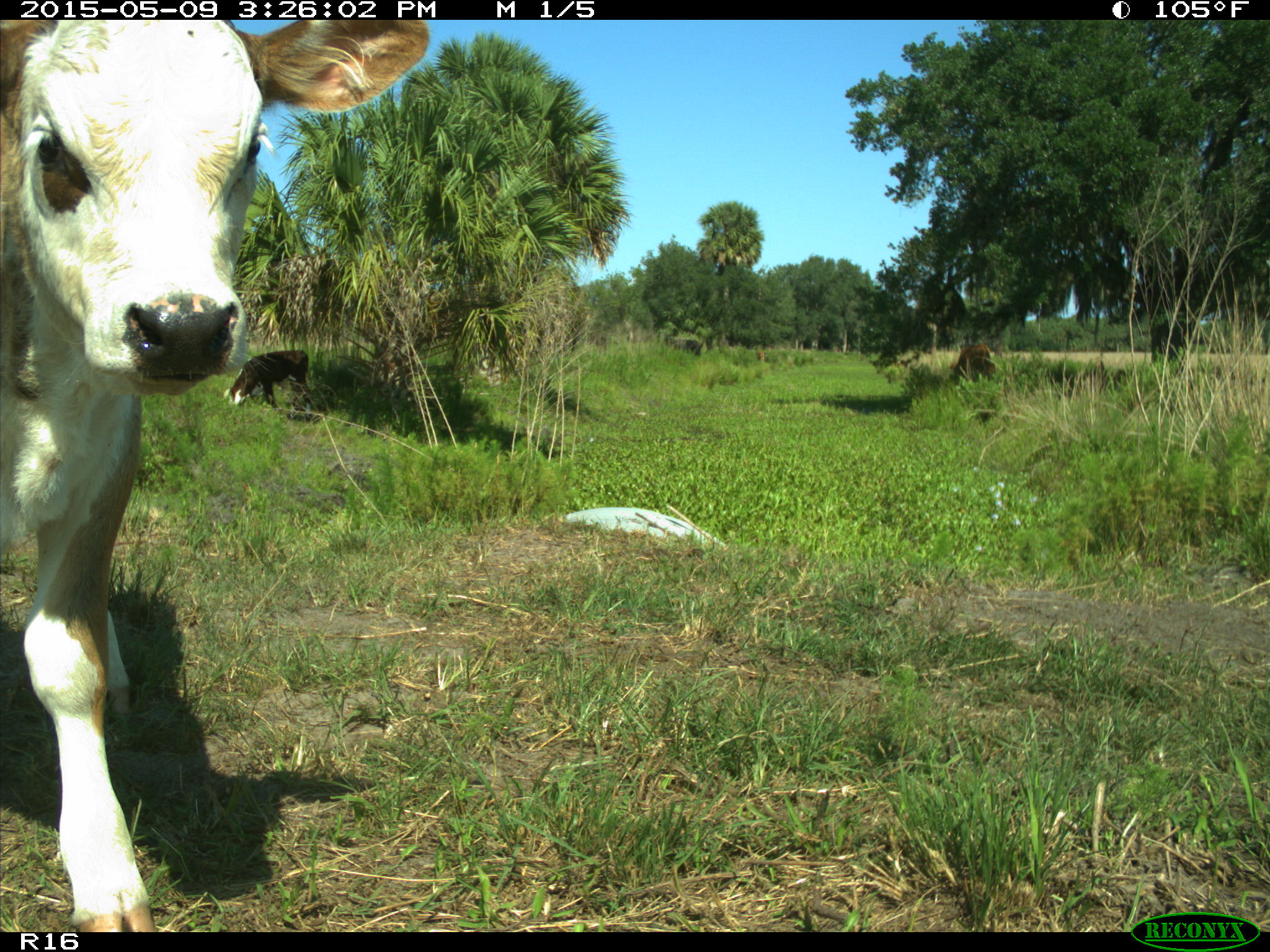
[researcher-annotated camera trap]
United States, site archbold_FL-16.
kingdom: Animalia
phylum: Chordata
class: Mammalia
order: Artiodactyla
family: Bovidae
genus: Bos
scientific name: Bos taurus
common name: domestic cow